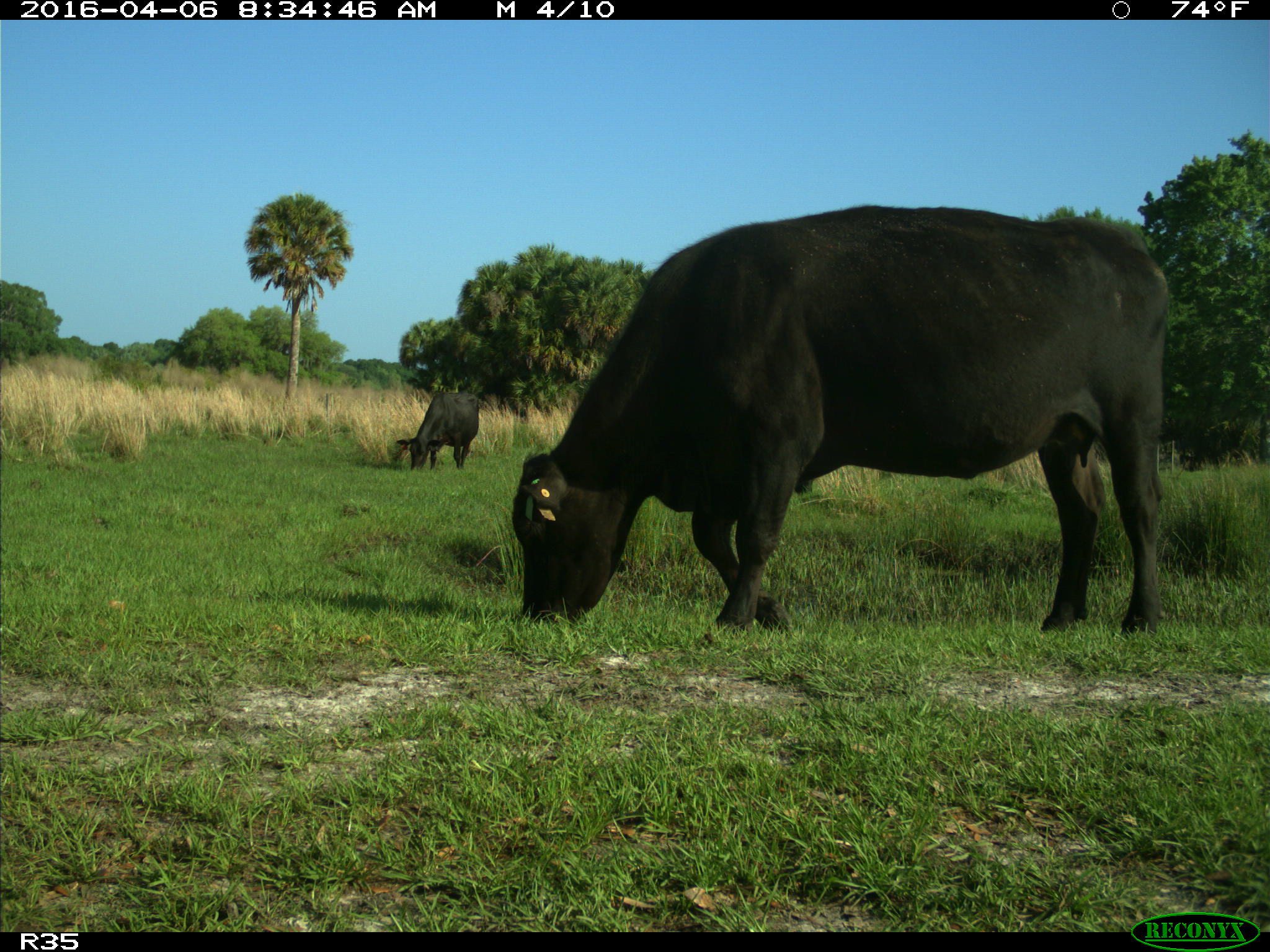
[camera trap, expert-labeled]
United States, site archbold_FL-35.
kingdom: Animalia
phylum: Chordata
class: Mammalia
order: Artiodactyla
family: Bovidae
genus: Bos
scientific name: Bos taurus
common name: domestic cow